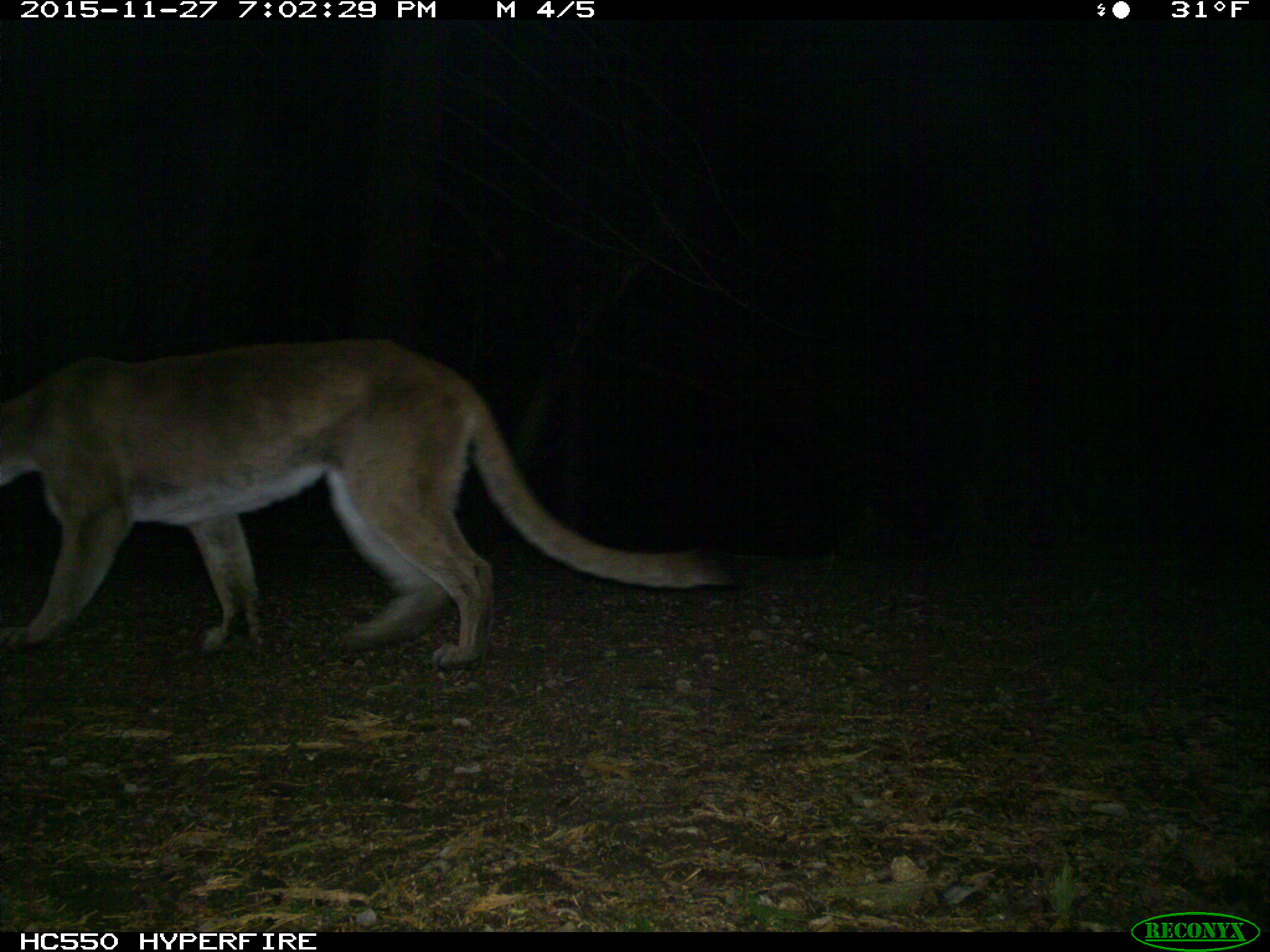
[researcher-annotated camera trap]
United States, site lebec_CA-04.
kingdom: Animalia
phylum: Chordata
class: Mammalia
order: Carnivora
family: Felidae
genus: Puma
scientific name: Puma concolor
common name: mountain lion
Puma concolor (mountain lion).